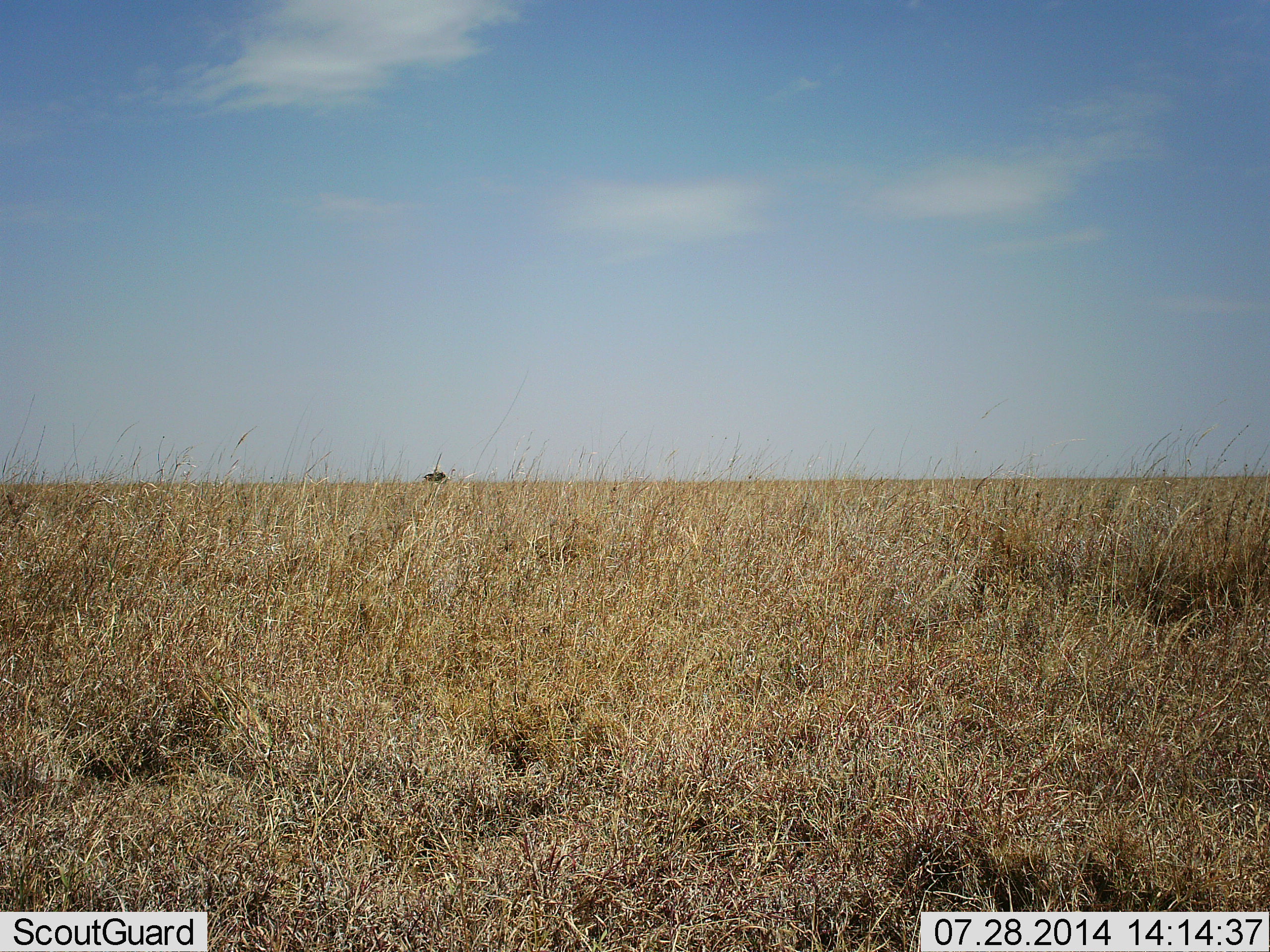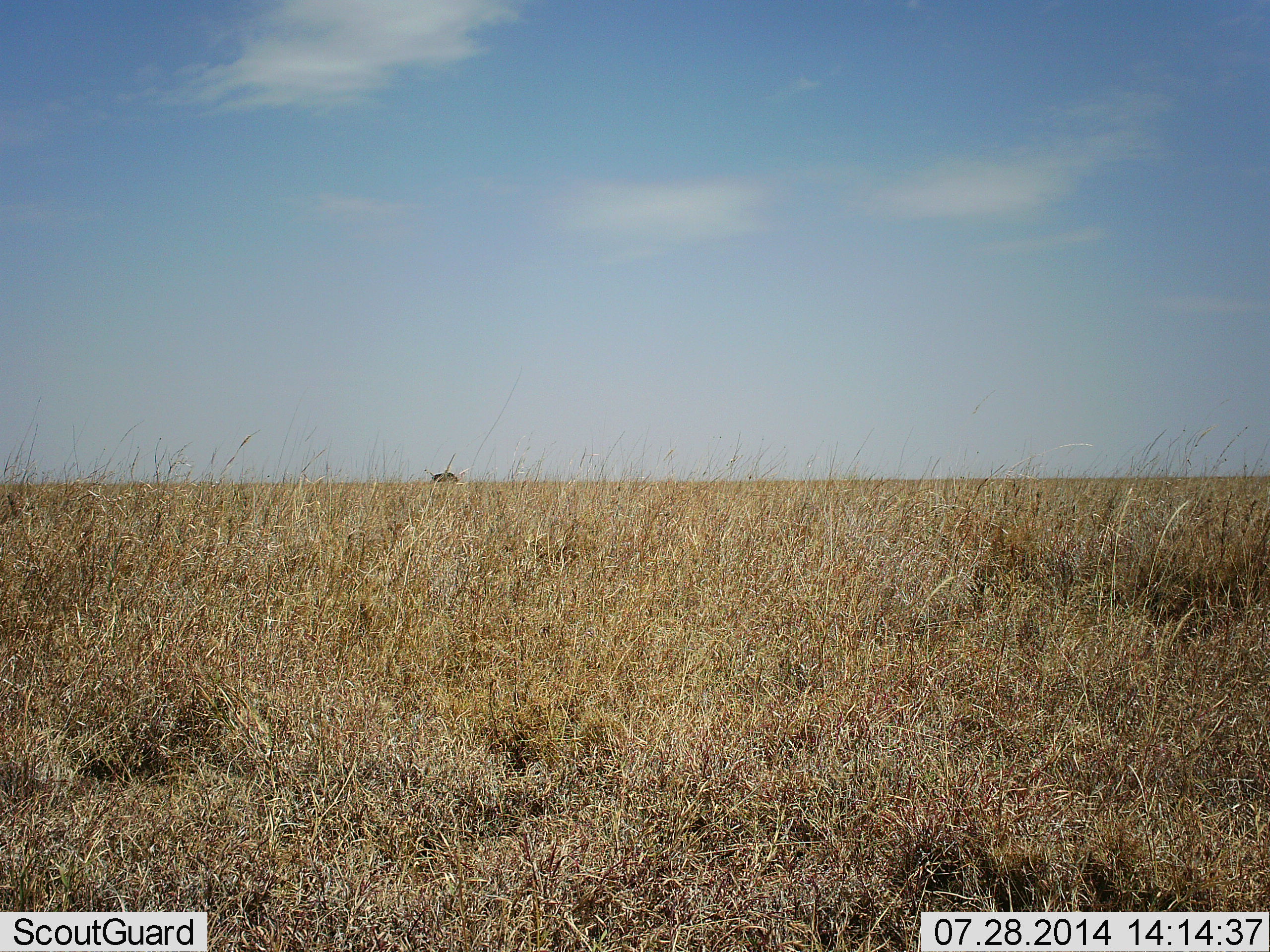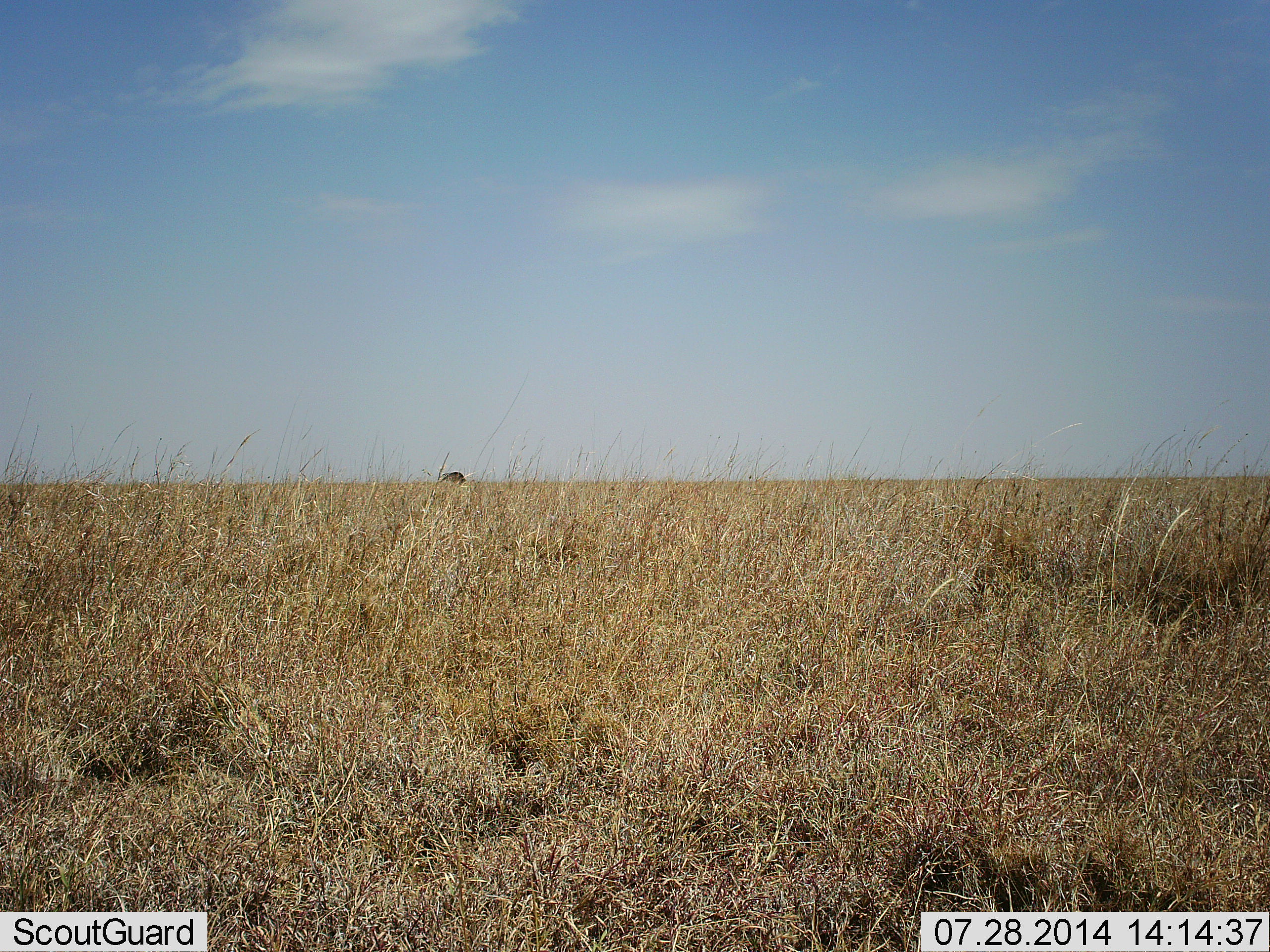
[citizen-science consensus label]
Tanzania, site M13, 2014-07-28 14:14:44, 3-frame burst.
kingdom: Animalia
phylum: Chordata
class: Mammalia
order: Artiodactyla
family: Bovidae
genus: Connochaetes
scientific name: Connochaetes taurinus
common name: blue wildebeest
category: wildebeest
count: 1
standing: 17%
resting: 0%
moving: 100%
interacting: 0%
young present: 0%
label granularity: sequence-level